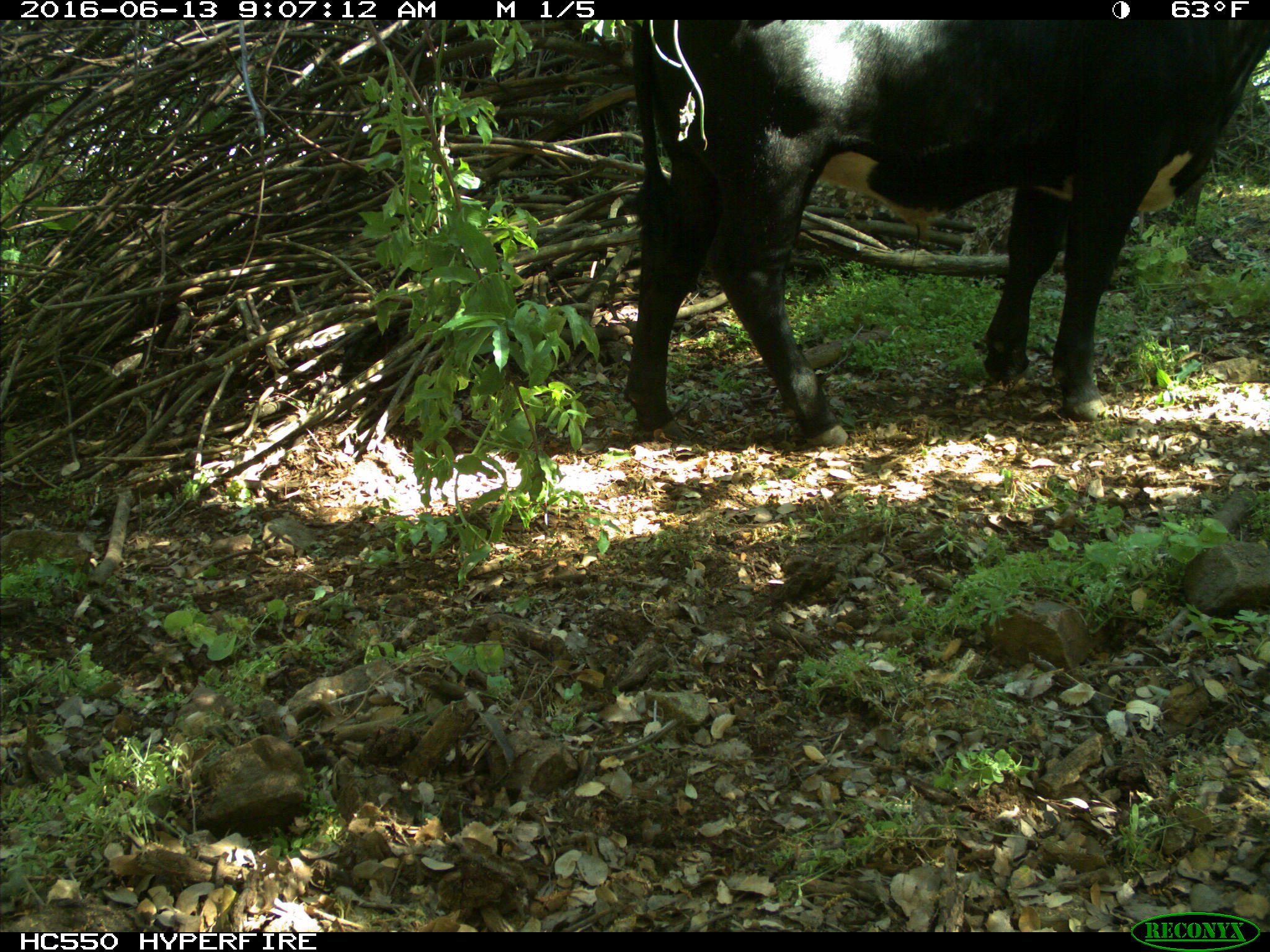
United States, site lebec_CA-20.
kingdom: Animalia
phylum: Chordata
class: Mammalia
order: Artiodactyla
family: Bovidae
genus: Bos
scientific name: Bos taurus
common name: domestic cow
Bos taurus (domestic cow).